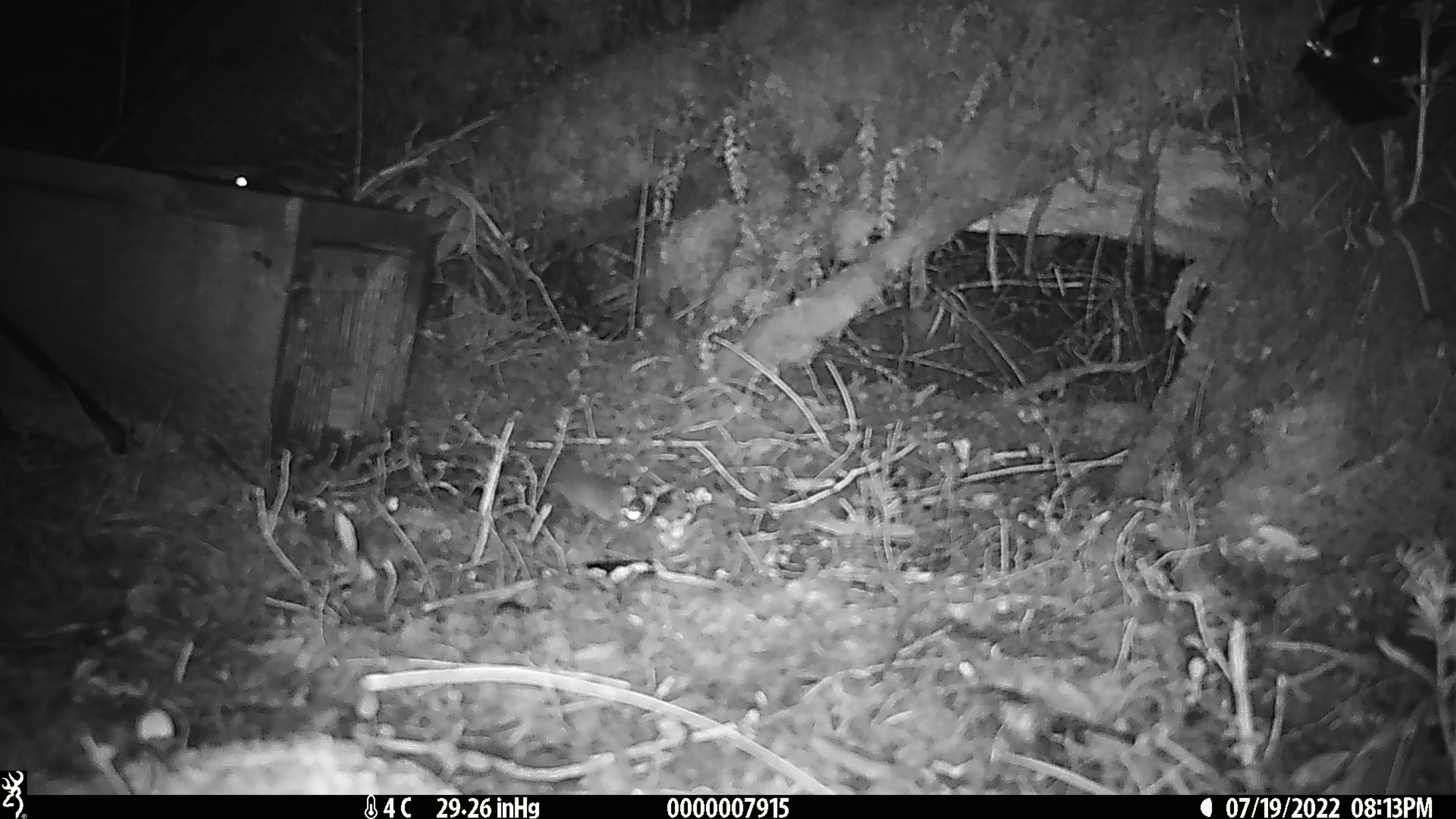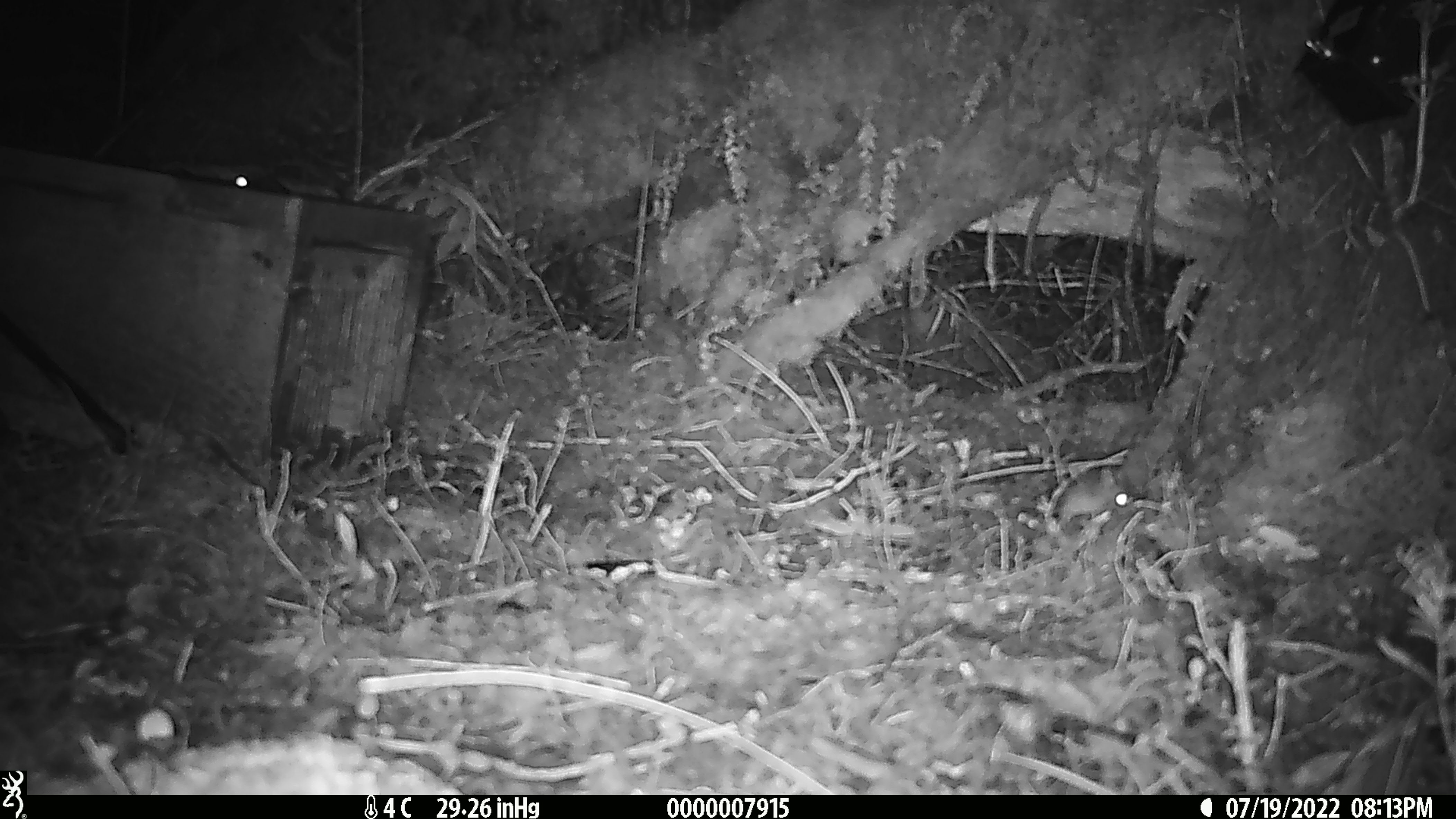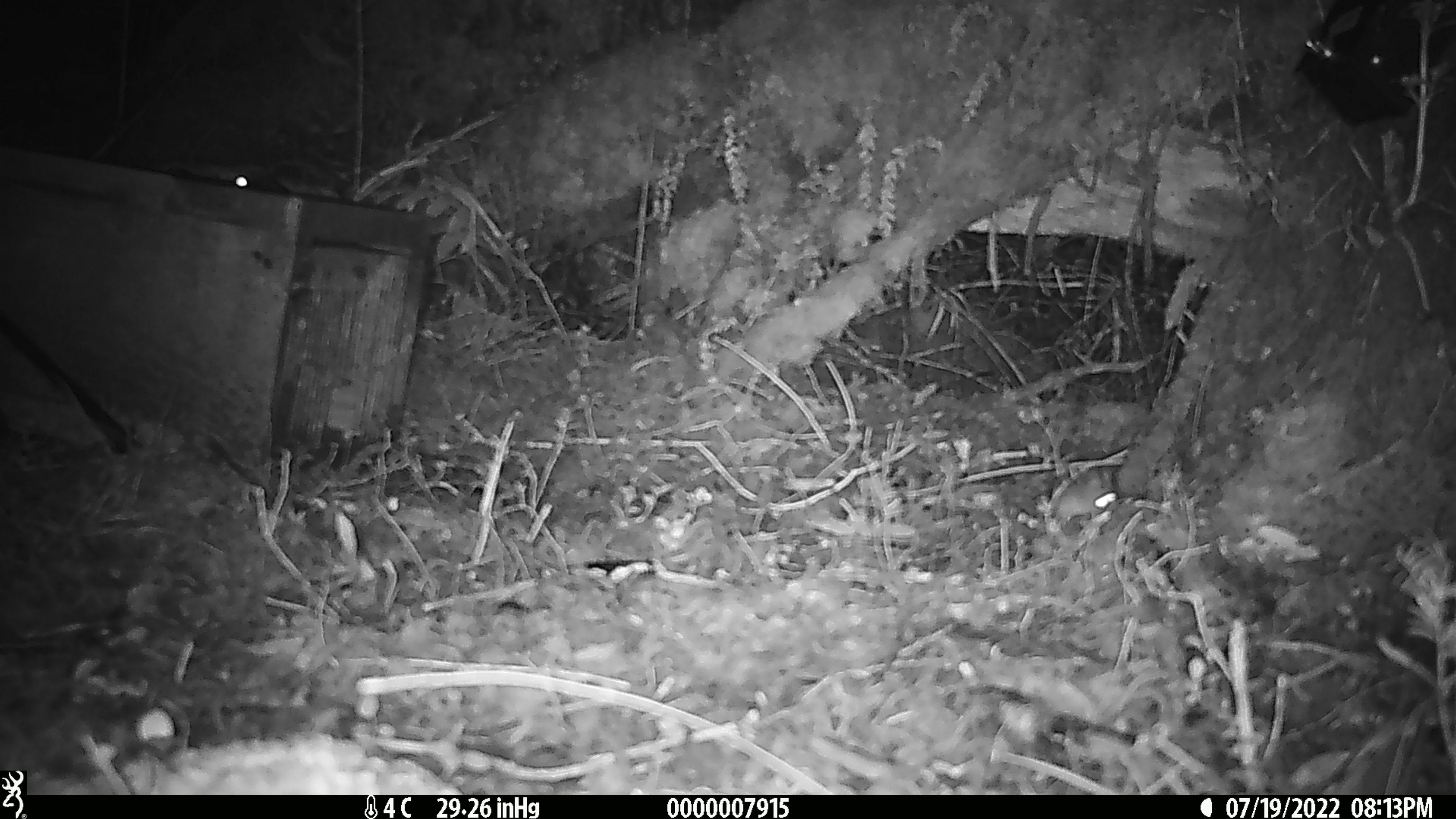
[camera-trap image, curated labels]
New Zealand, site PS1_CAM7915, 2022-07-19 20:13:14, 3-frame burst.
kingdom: Animalia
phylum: Chordata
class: Mammalia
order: Rodentia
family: Muridae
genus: Mus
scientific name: Mus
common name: mouse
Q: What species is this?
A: Mouse (Mus).